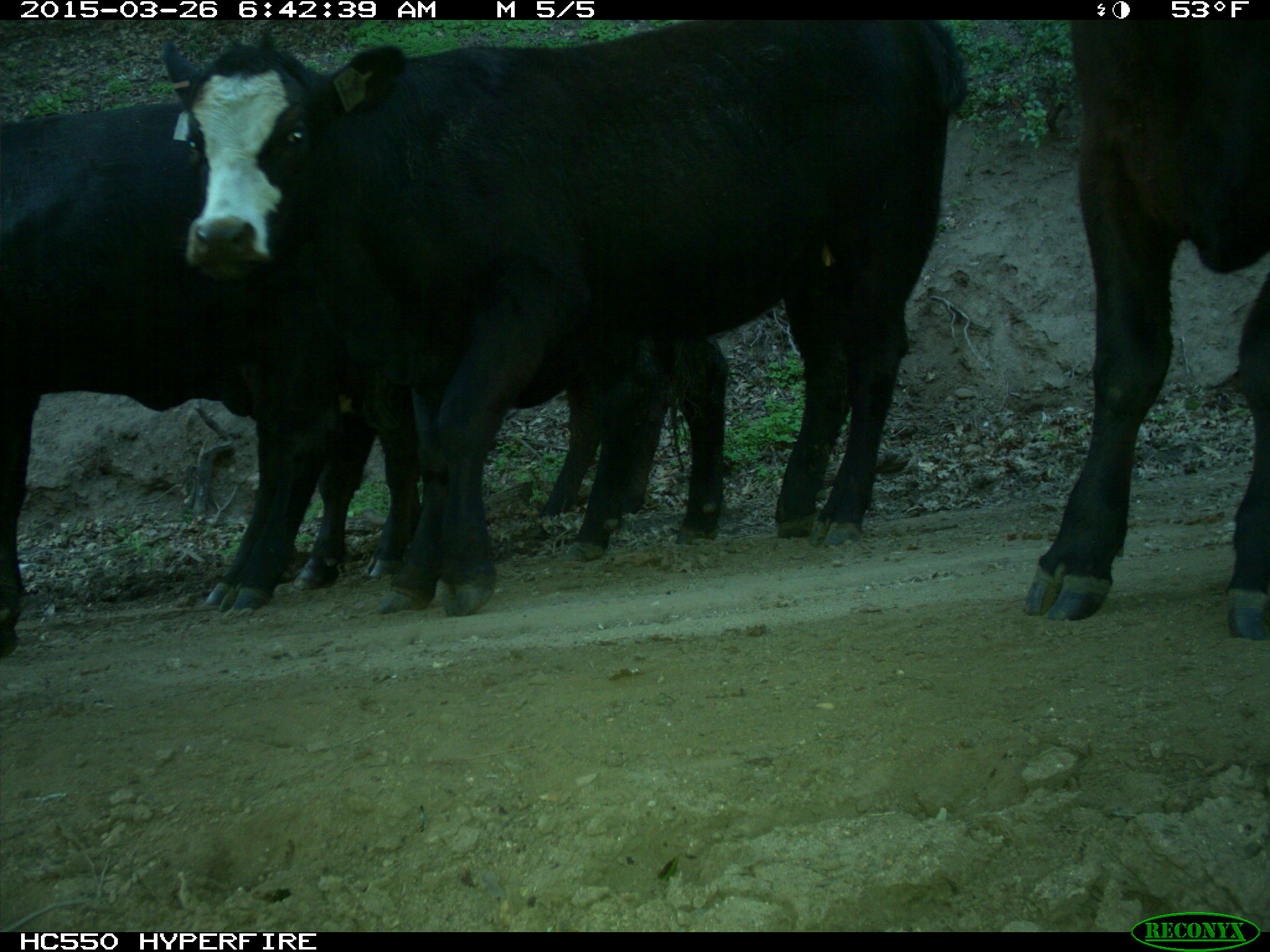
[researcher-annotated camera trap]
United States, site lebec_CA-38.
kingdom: Animalia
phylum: Chordata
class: Mammalia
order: Artiodactyla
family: Bovidae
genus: Bos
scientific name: Bos taurus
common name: domestic cow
Bos taurus (domestic cow).